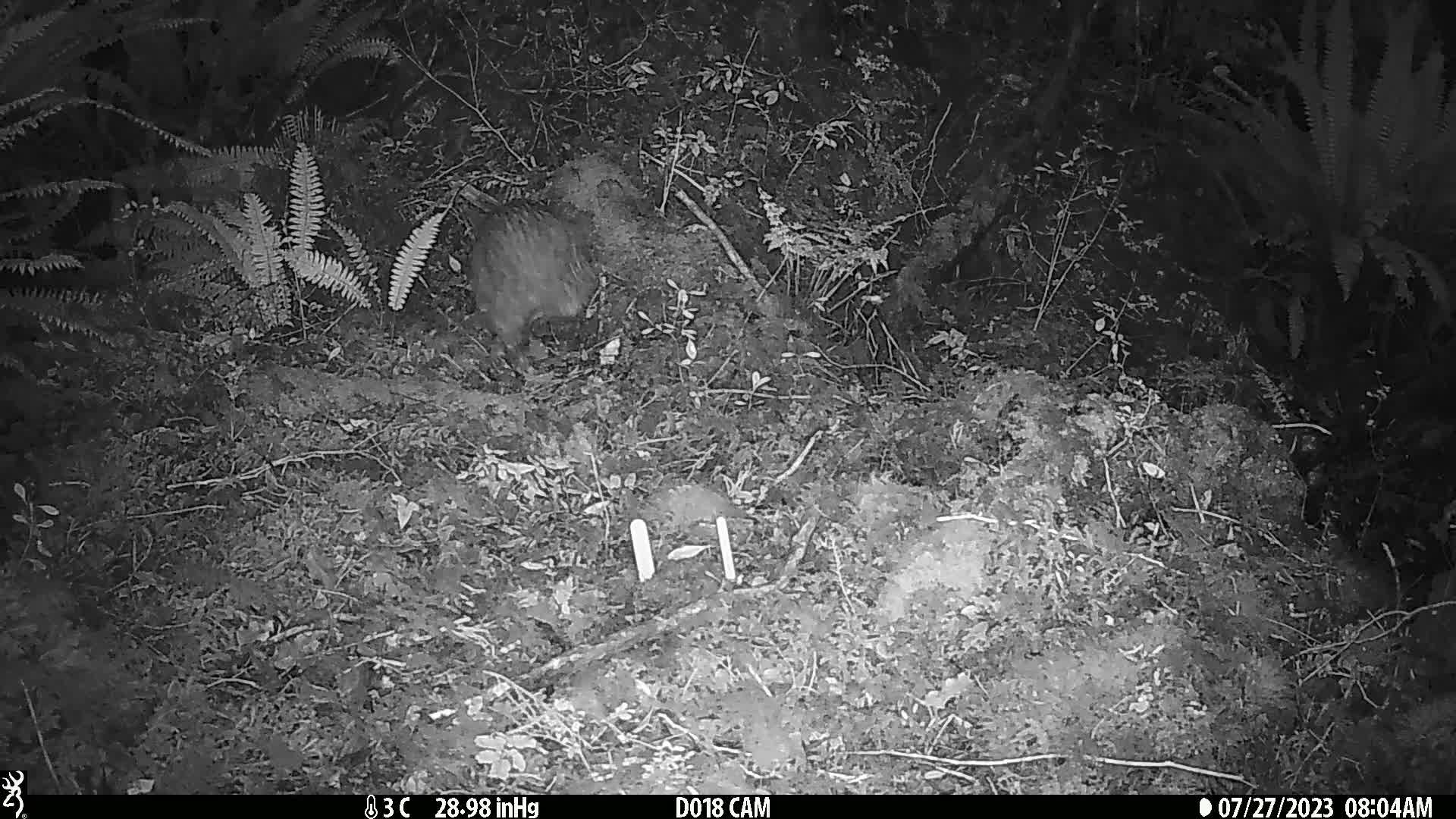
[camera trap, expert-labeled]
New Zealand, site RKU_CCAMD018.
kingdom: Animalia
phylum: Chordata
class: Aves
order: Apterygiformes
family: Apterygidae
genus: Apteryx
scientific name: Apteryx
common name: kiwi